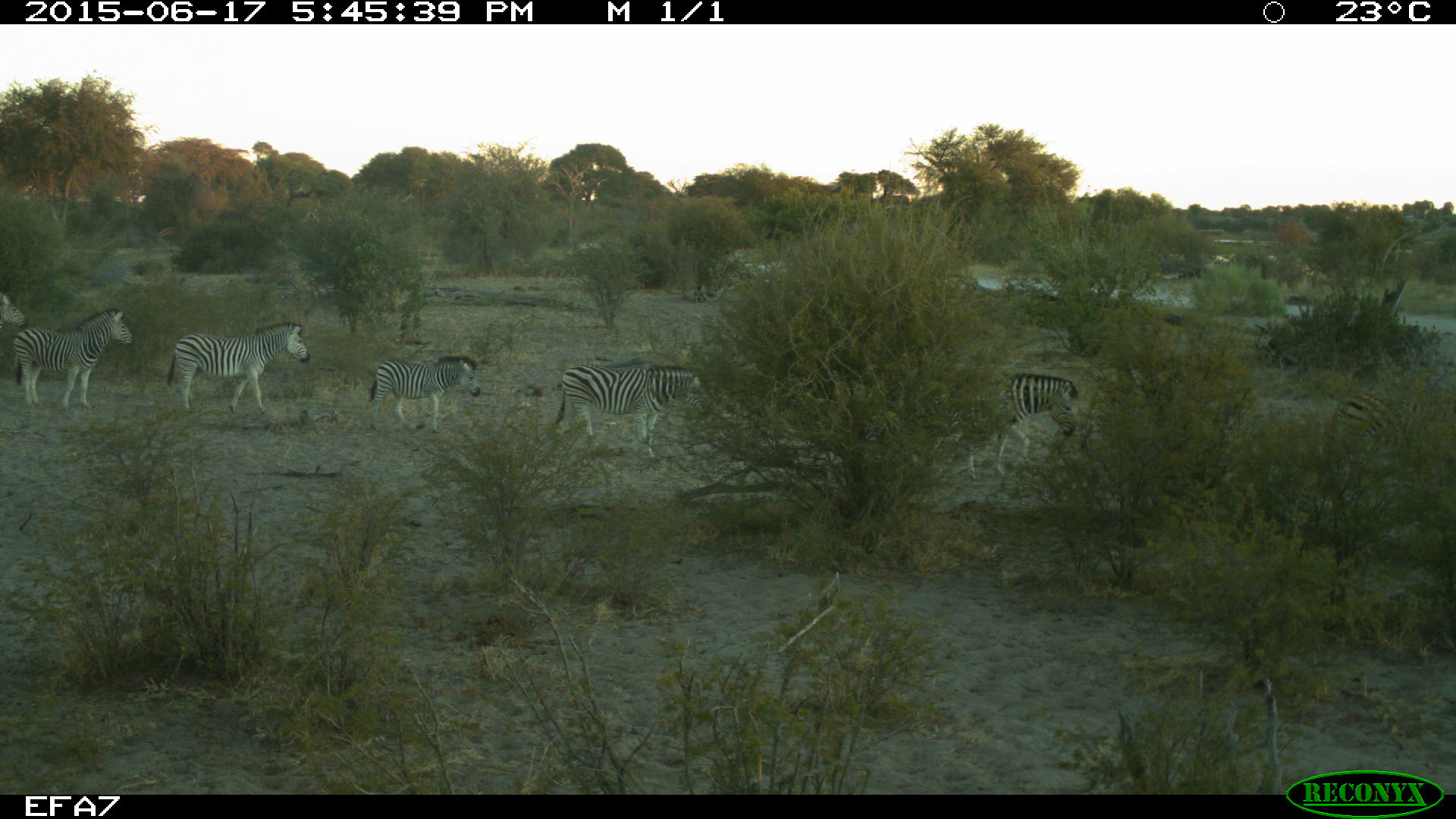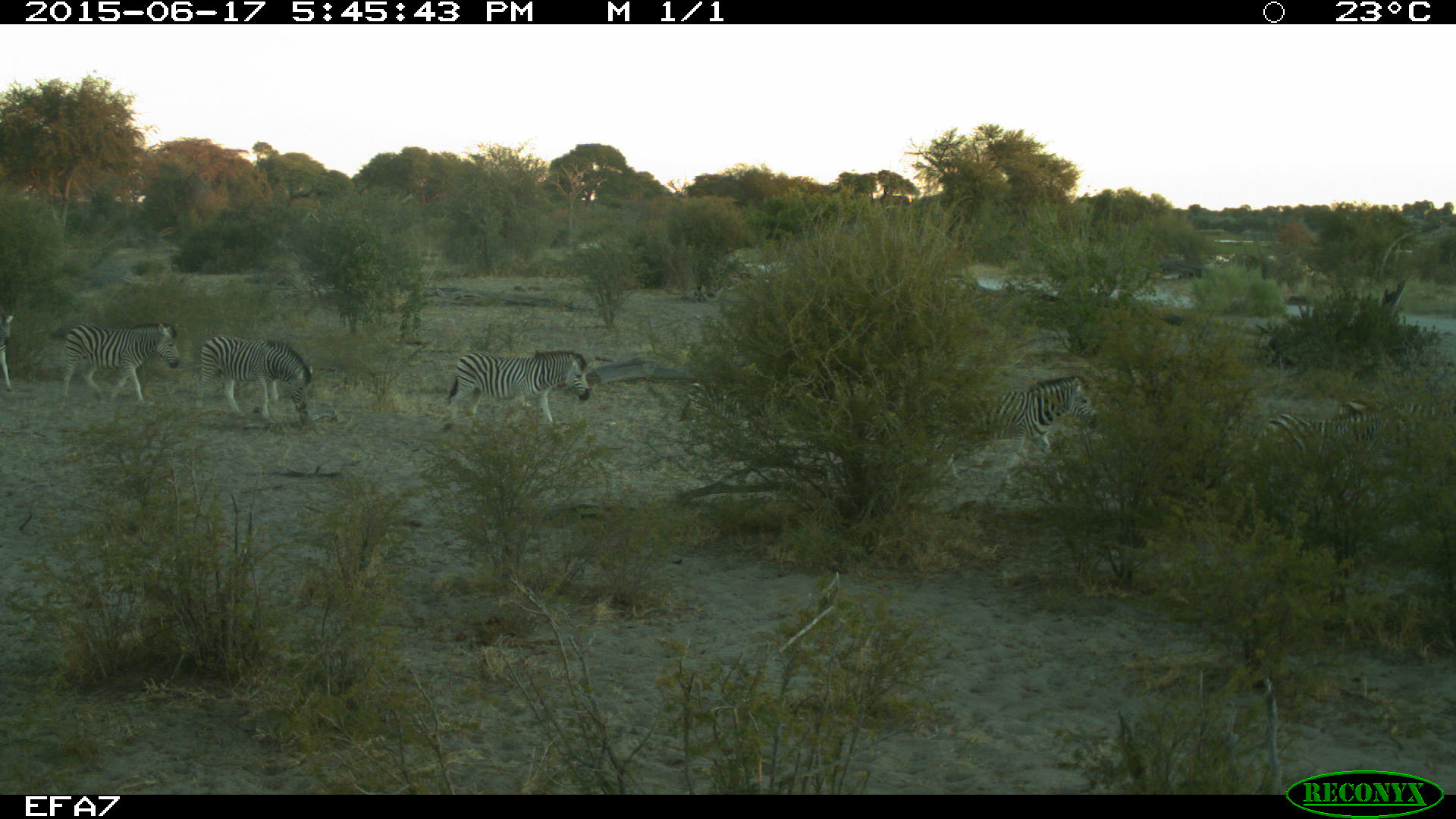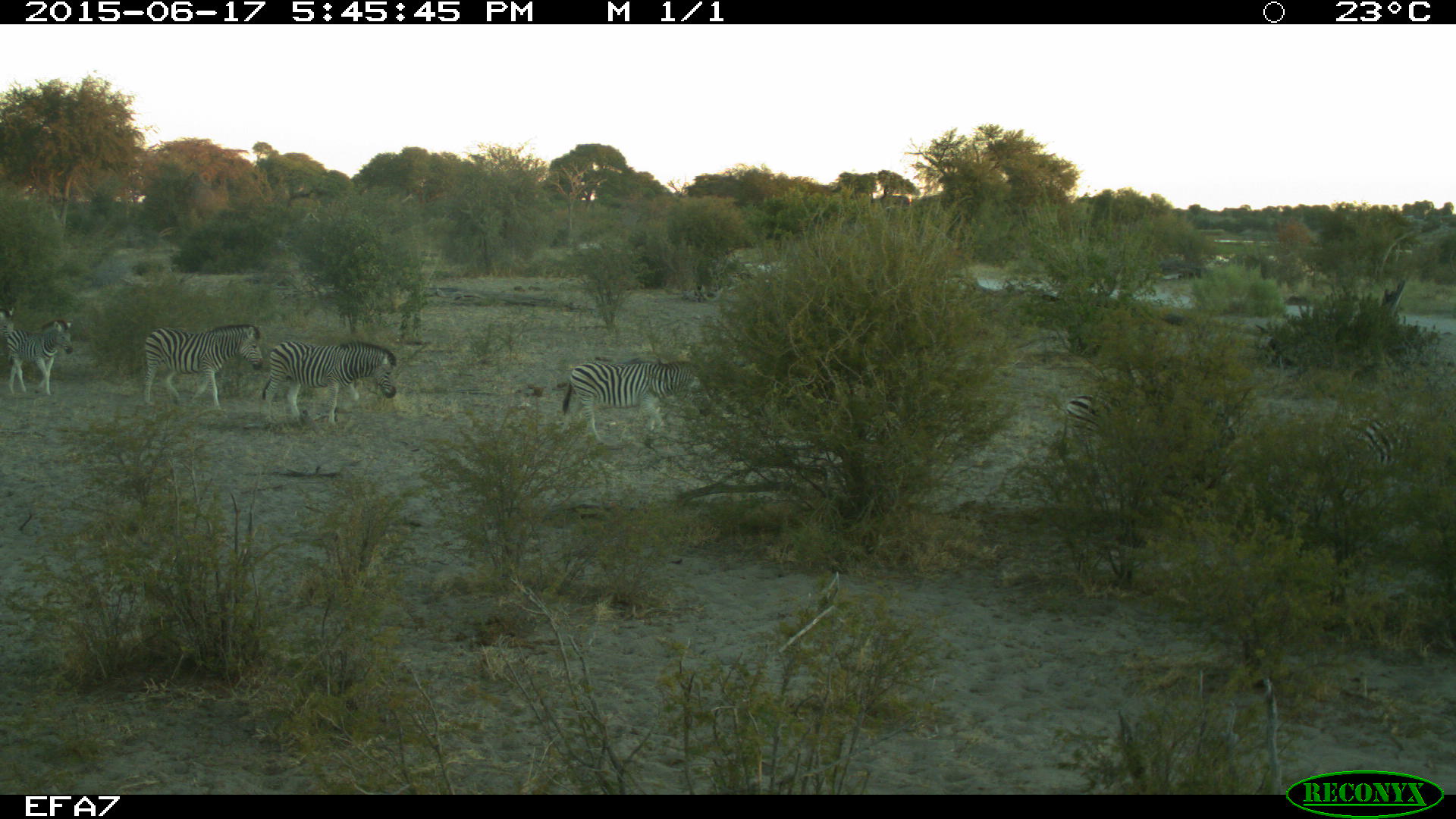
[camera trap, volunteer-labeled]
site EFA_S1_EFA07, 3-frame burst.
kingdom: Animalia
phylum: Chordata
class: Mammalia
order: Perissodactyla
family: Equidae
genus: Equus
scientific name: Equus quagga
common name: plains zebra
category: zebraplains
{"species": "zebraplains (plains zebra) (Equus quagga)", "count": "9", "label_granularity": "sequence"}